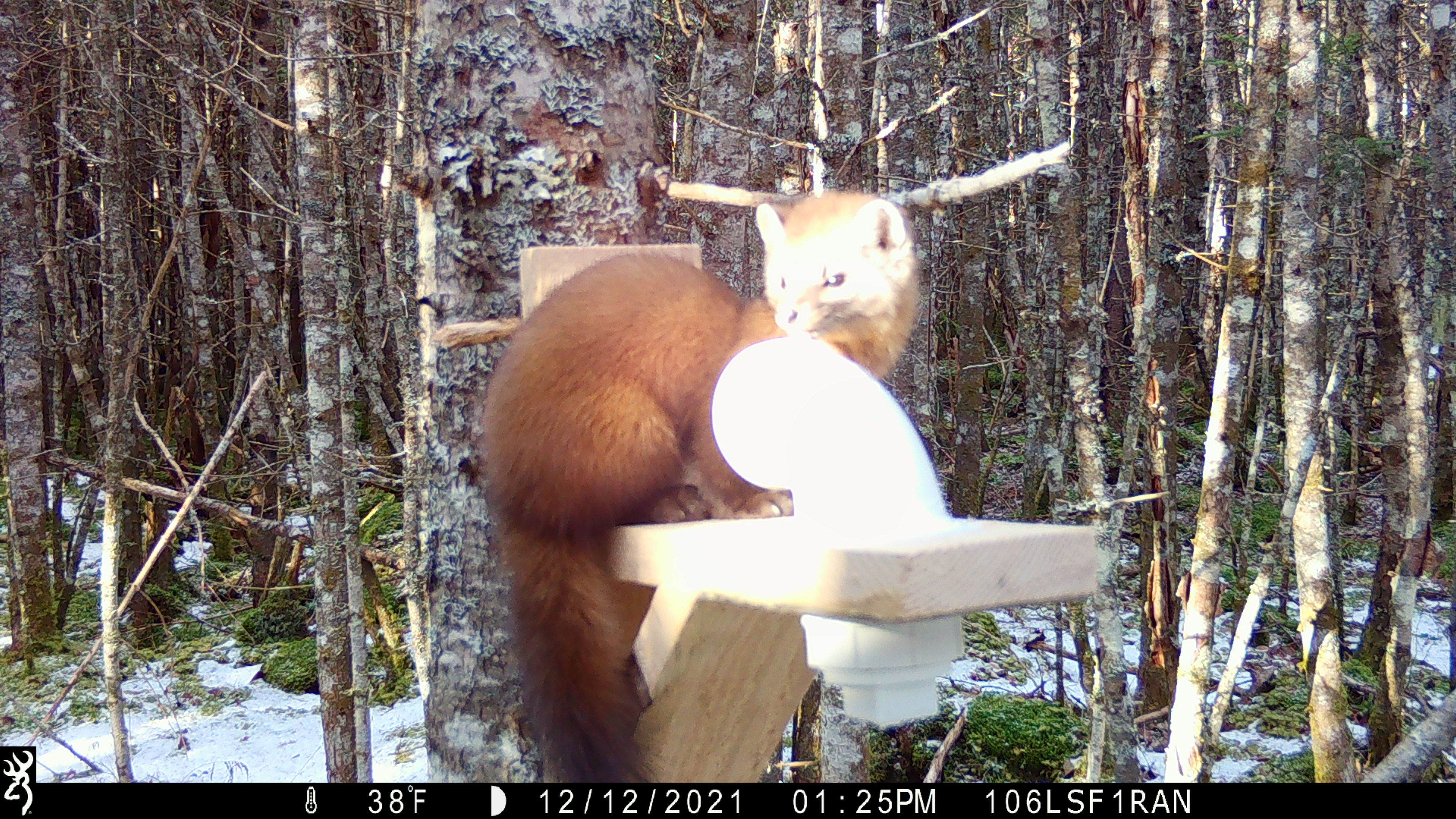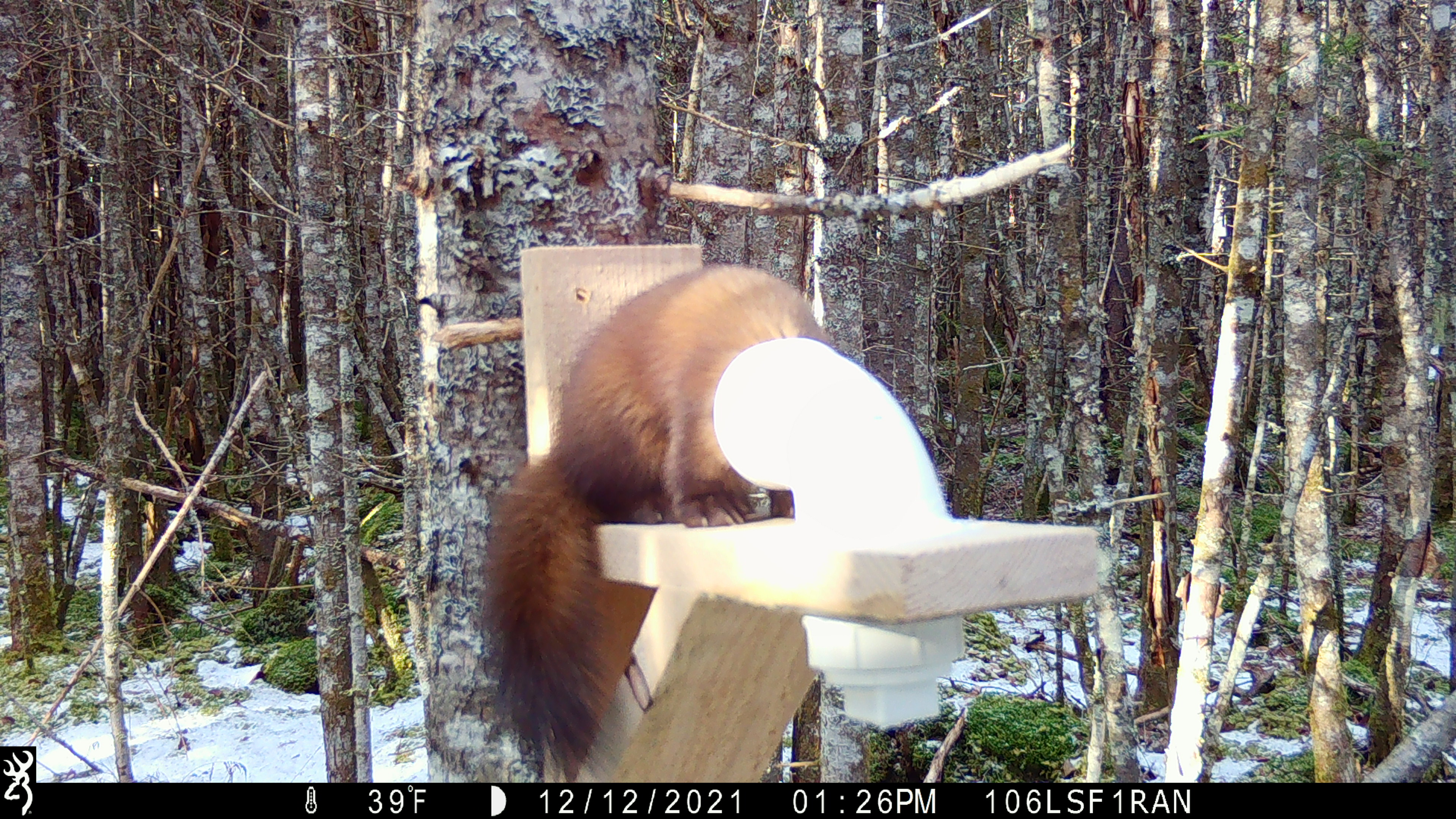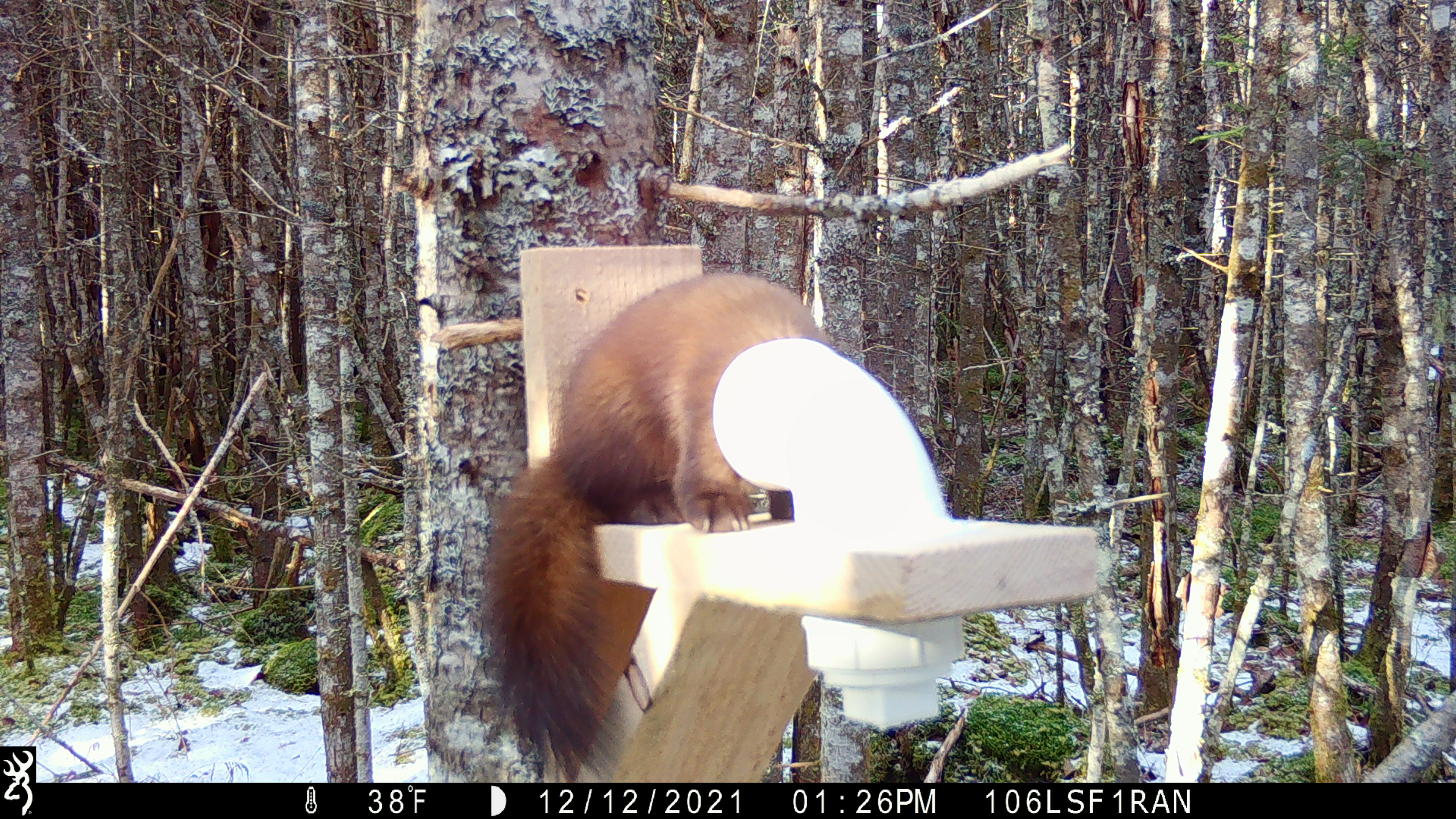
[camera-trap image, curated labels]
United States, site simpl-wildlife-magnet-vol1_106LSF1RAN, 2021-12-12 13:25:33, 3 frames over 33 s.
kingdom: Animalia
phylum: Chordata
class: Mammalia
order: Carnivora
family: Mustelidae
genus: Martes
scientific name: Martes americana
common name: american marten